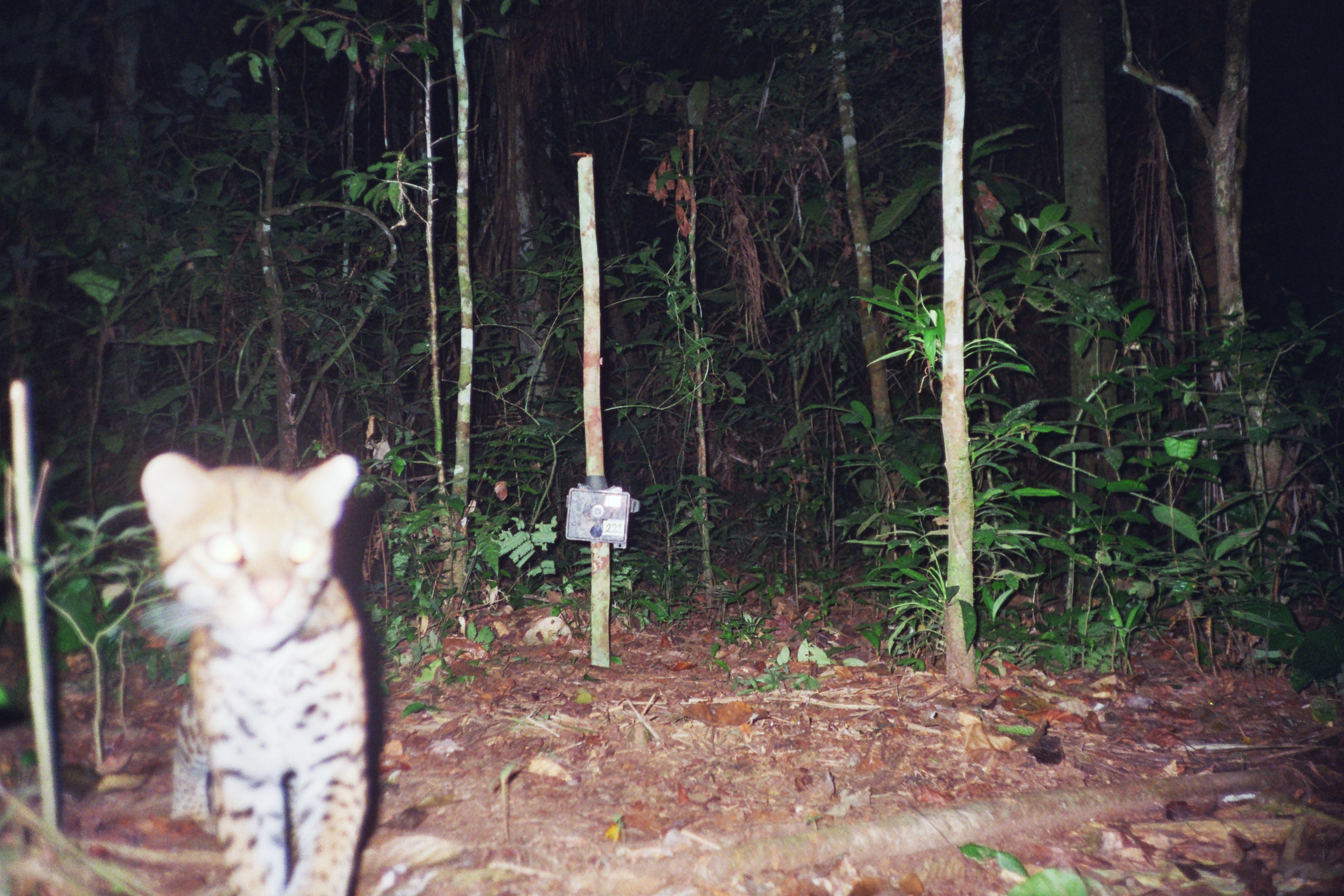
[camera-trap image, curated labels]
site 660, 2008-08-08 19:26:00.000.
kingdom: Animalia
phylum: Chordata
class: Mammalia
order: Carnivora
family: Felidae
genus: Leopardus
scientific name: Leopardus pardalis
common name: ocelot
Leopardus pardalis (ocelot).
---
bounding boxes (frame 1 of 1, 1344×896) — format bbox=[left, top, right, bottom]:
leopardus pardalis: bbox=[134, 452, 365, 896]